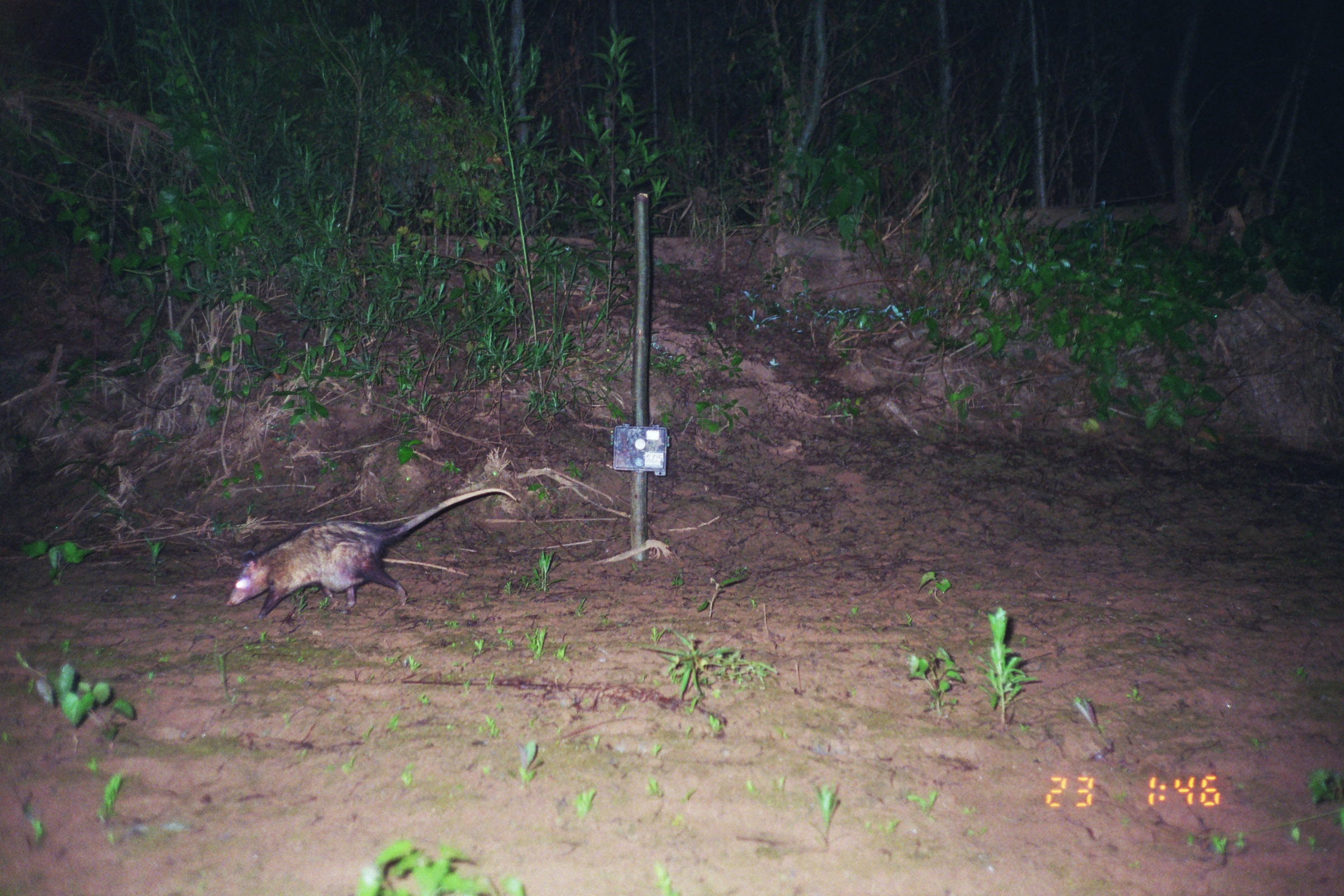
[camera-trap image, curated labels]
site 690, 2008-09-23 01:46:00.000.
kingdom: Animalia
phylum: Chordata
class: Mammalia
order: Didelphimorphia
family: Didelphidae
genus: Didelphis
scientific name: Didelphis marsupialis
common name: southern opossum